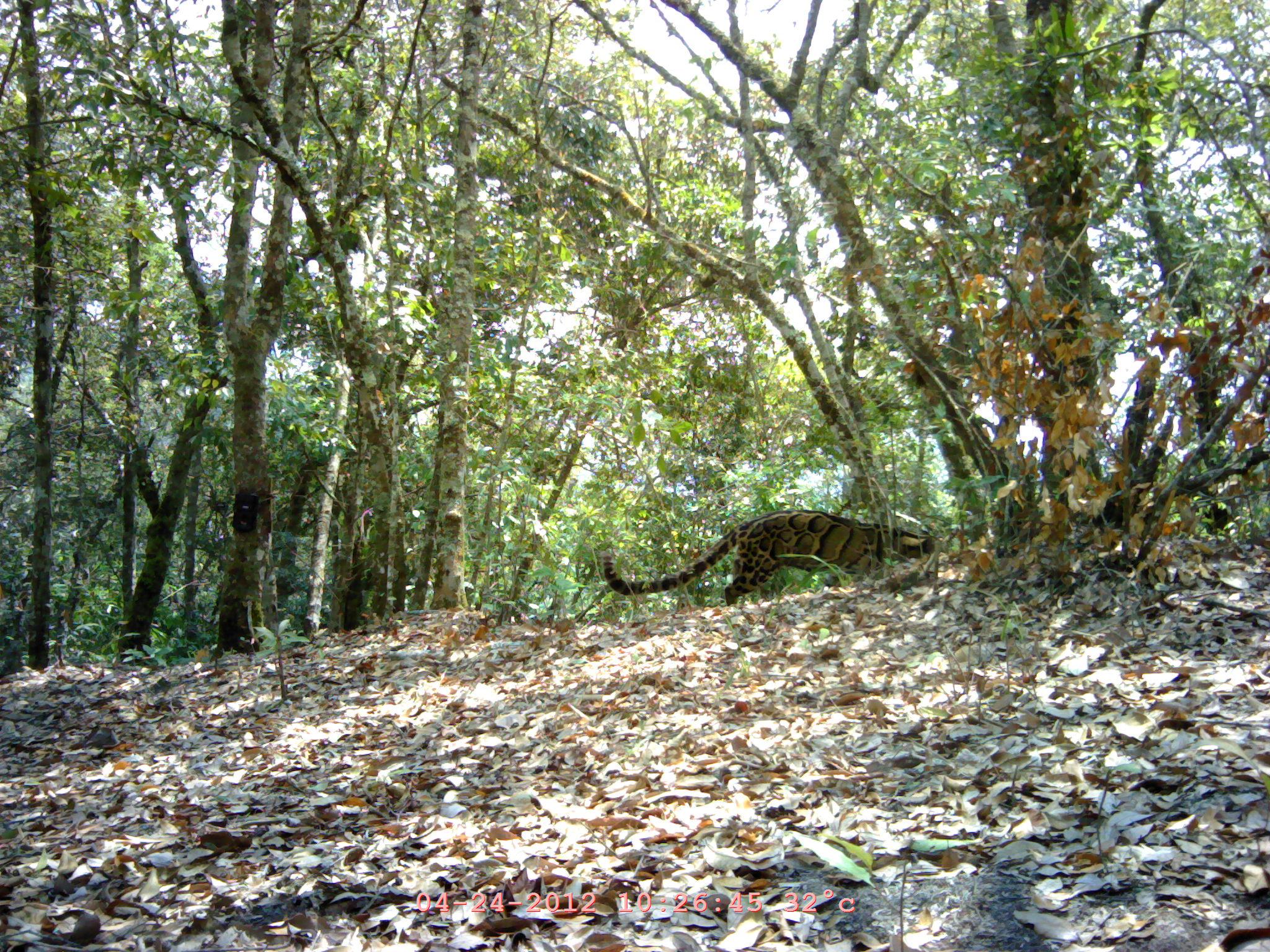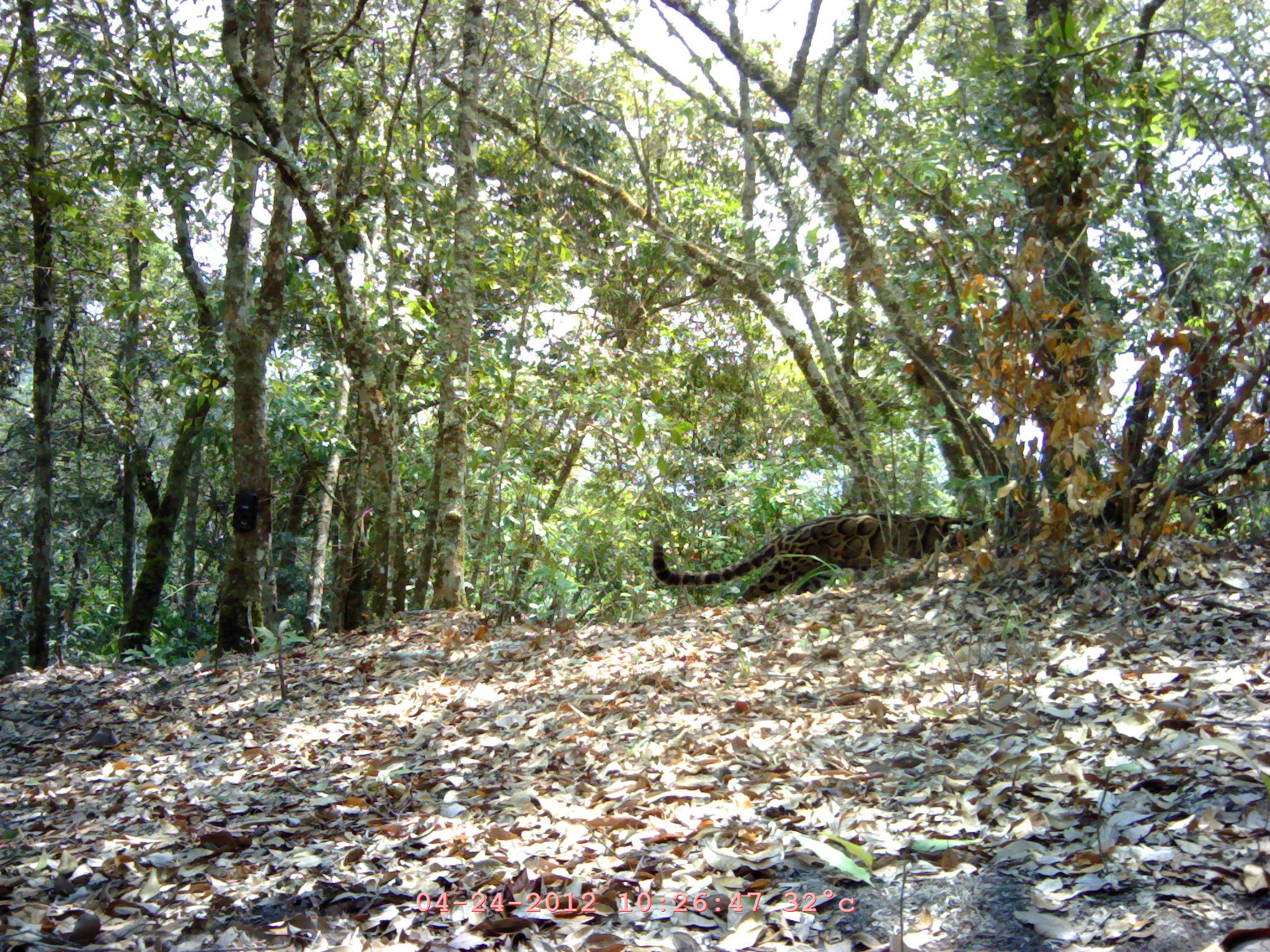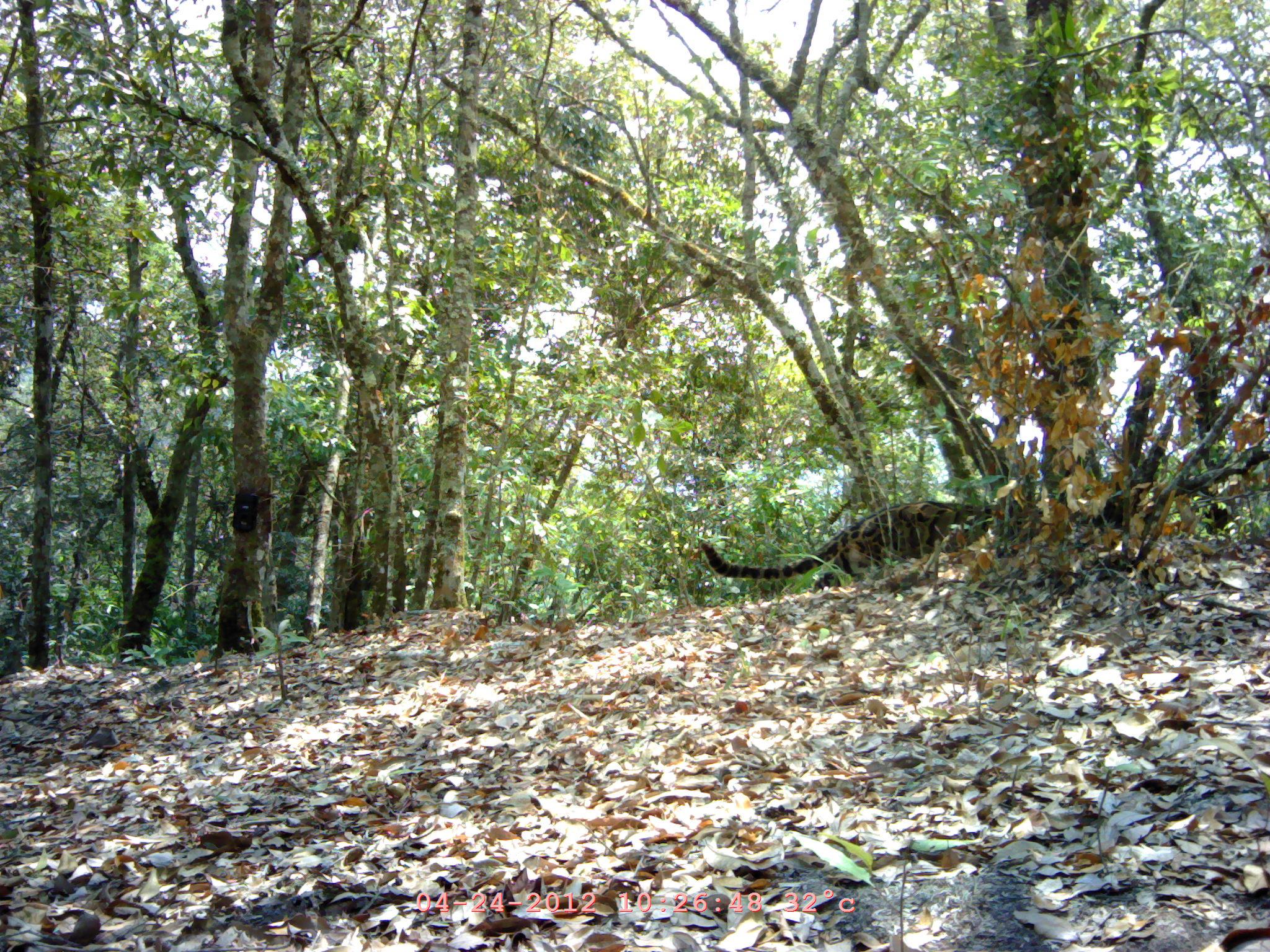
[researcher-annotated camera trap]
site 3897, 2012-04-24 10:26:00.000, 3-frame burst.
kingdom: Animalia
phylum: Chordata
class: Mammalia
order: Carnivora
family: Felidae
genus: Neofelis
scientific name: Neofelis nebulosa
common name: mainland clouded leopard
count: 1